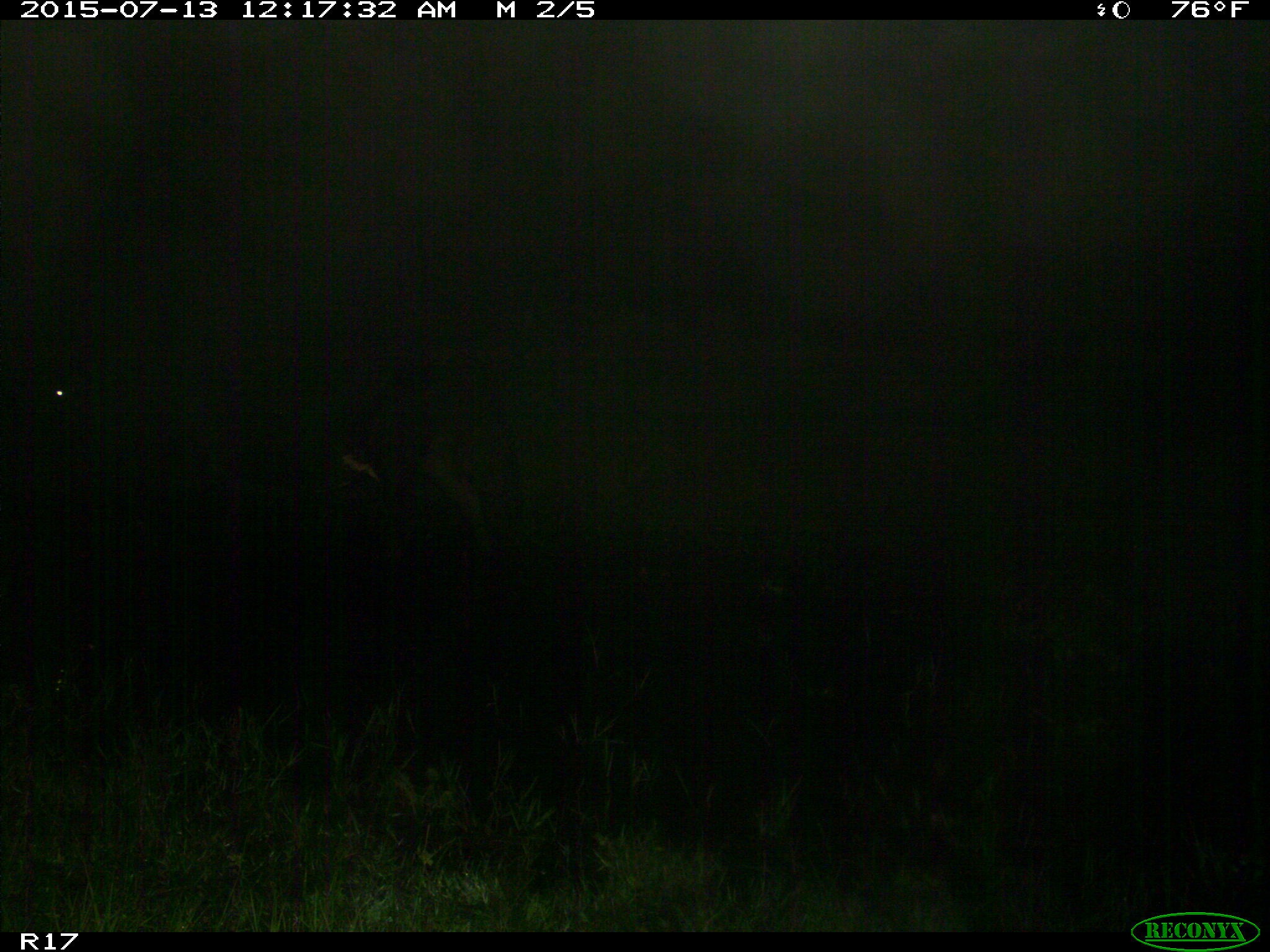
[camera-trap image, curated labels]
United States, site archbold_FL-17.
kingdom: Animalia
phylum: Chordata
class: Mammalia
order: Artiodactyla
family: Bovidae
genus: Bos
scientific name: Bos taurus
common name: domestic cow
Bos taurus (domestic cow).